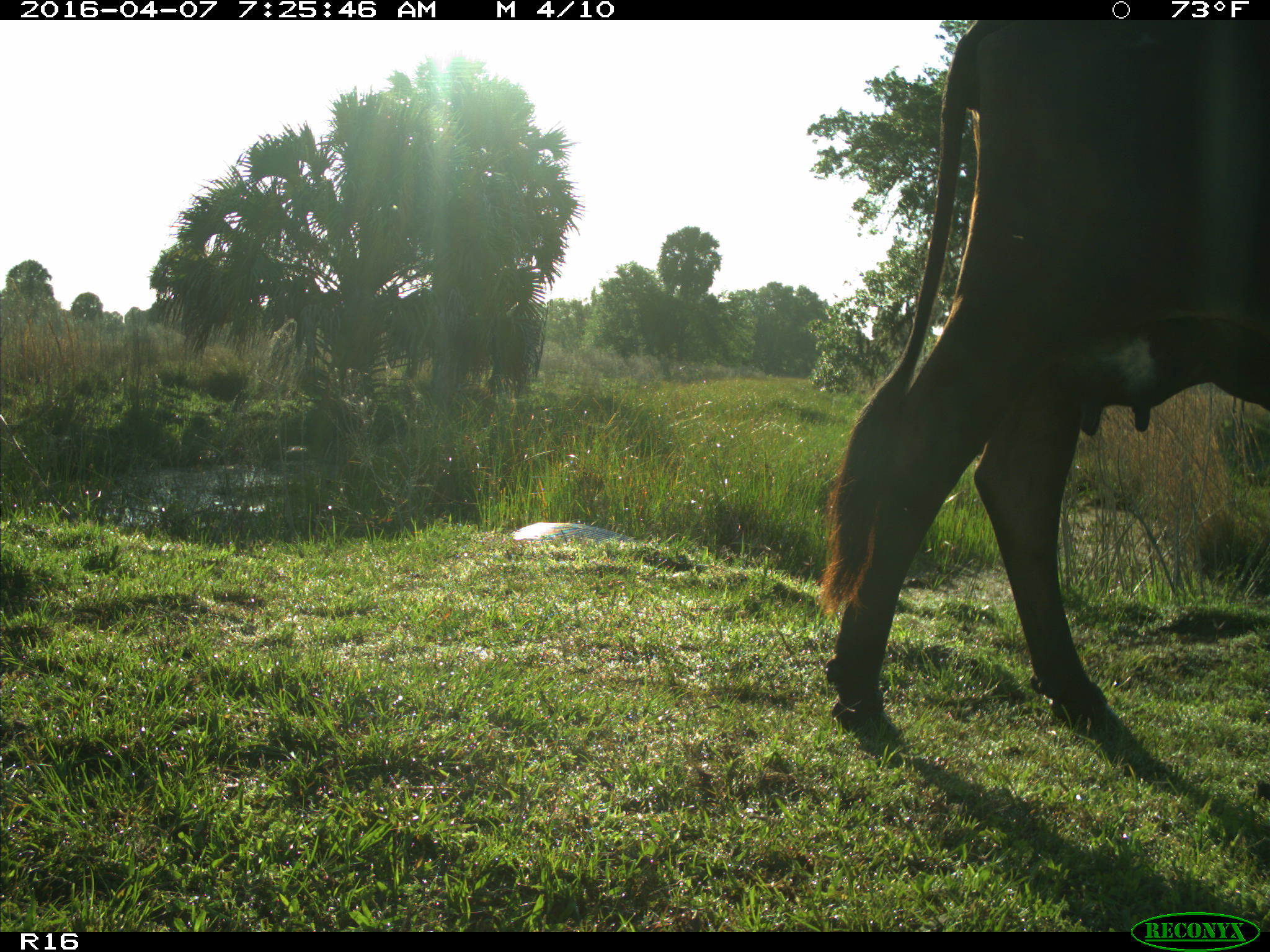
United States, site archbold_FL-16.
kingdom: Animalia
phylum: Chordata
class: Mammalia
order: Artiodactyla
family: Bovidae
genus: Bos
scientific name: Bos taurus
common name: domestic cow